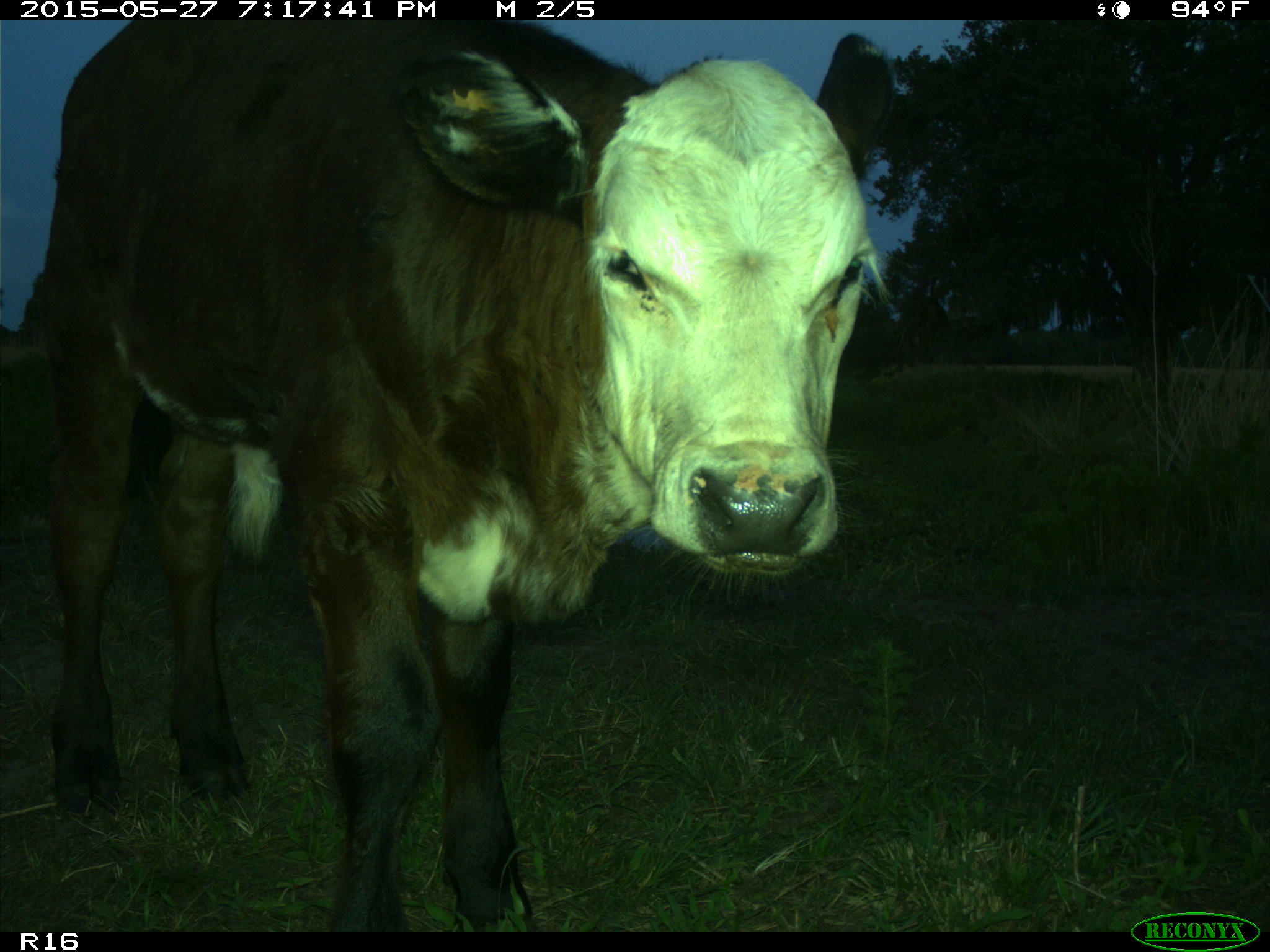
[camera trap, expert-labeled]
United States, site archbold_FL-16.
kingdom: Animalia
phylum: Chordata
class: Mammalia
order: Artiodactyla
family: Bovidae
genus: Bos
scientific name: Bos taurus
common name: domestic cow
Bos taurus (domestic cow).